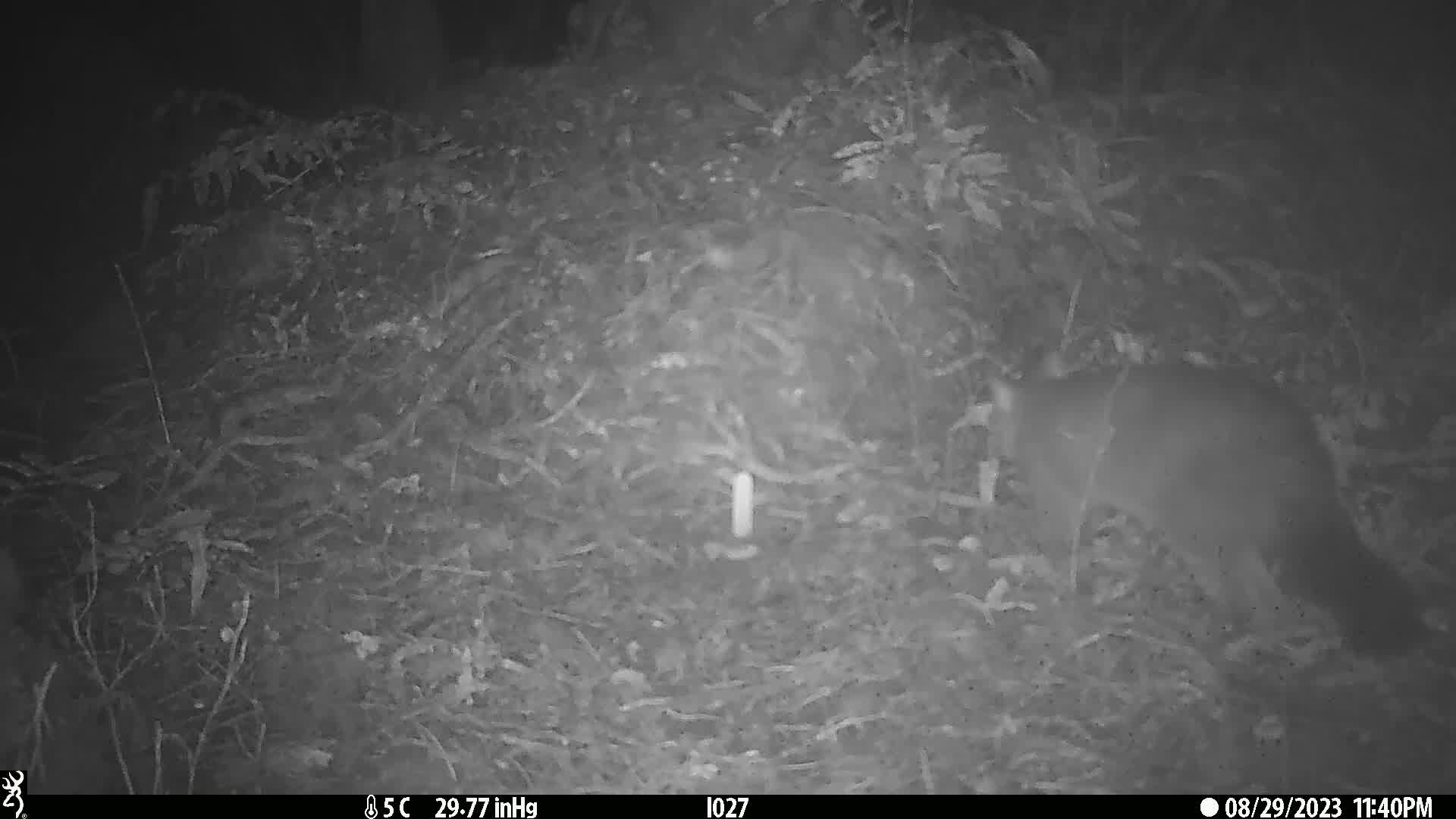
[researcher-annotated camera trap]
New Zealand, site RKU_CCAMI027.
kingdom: Animalia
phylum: Chordata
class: Mammalia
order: Diprotodontia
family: Phalangeridae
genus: Trichosurus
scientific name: Trichosurus vulpecula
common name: common brushtail possum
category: possum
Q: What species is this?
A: Possum (common brushtail possum) (Trichosurus vulpecula).